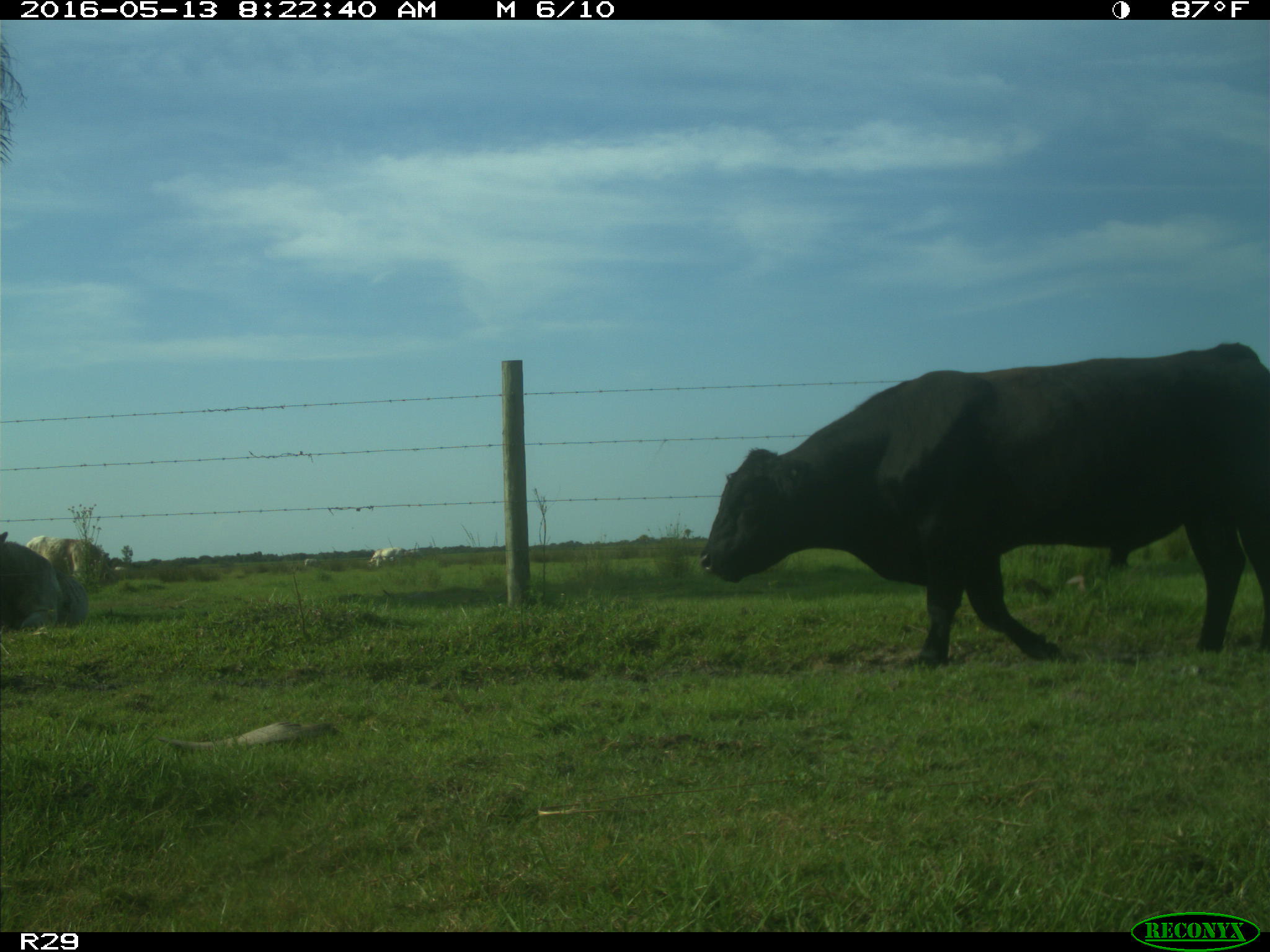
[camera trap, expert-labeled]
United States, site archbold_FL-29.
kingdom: Animalia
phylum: Chordata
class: Mammalia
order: Artiodactyla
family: Bovidae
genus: Bos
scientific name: Bos taurus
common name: domestic cow